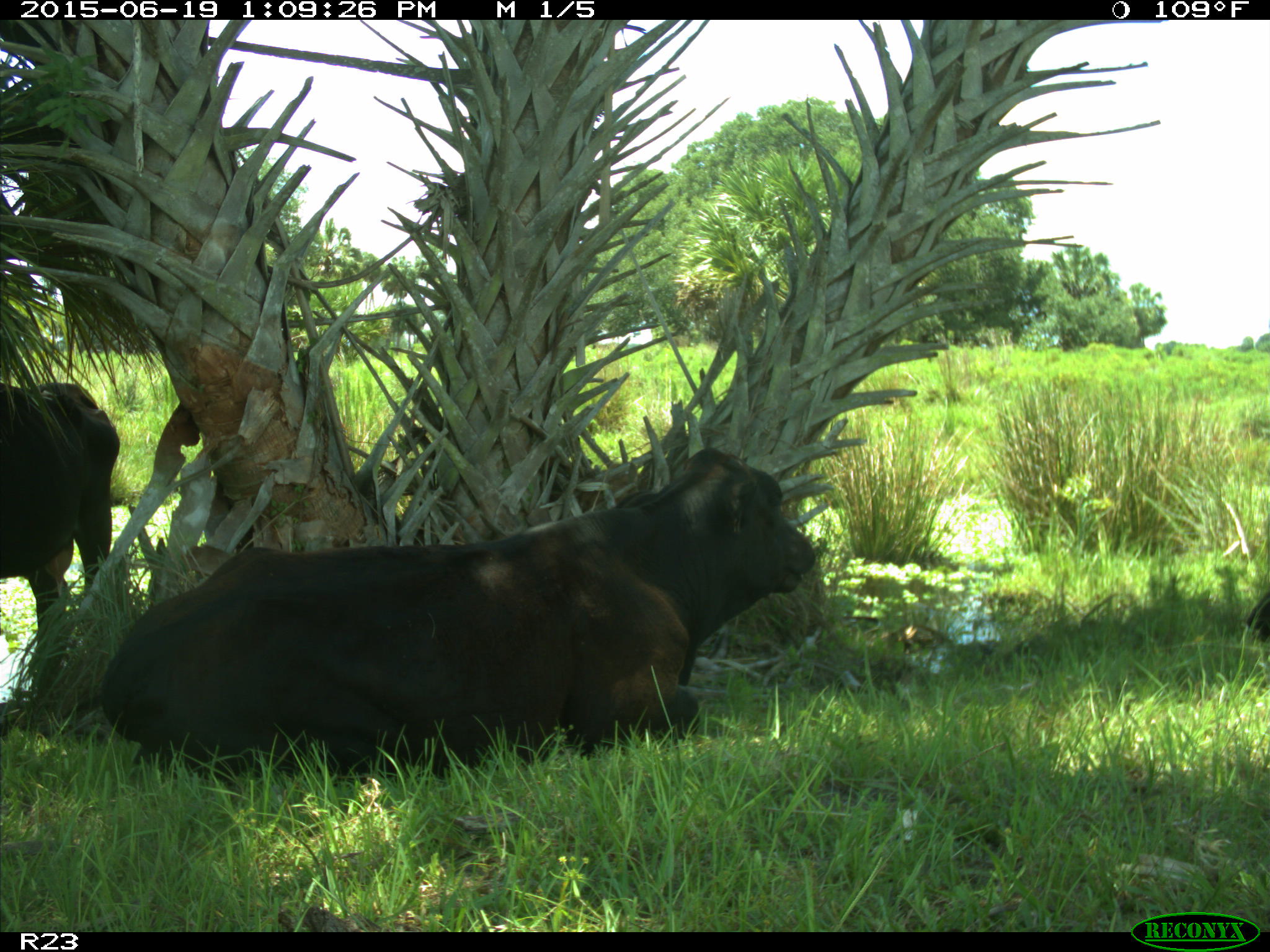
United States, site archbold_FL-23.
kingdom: Animalia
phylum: Chordata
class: Mammalia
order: Artiodactyla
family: Suidae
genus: Sus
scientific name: Sus scrofa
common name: wild boar